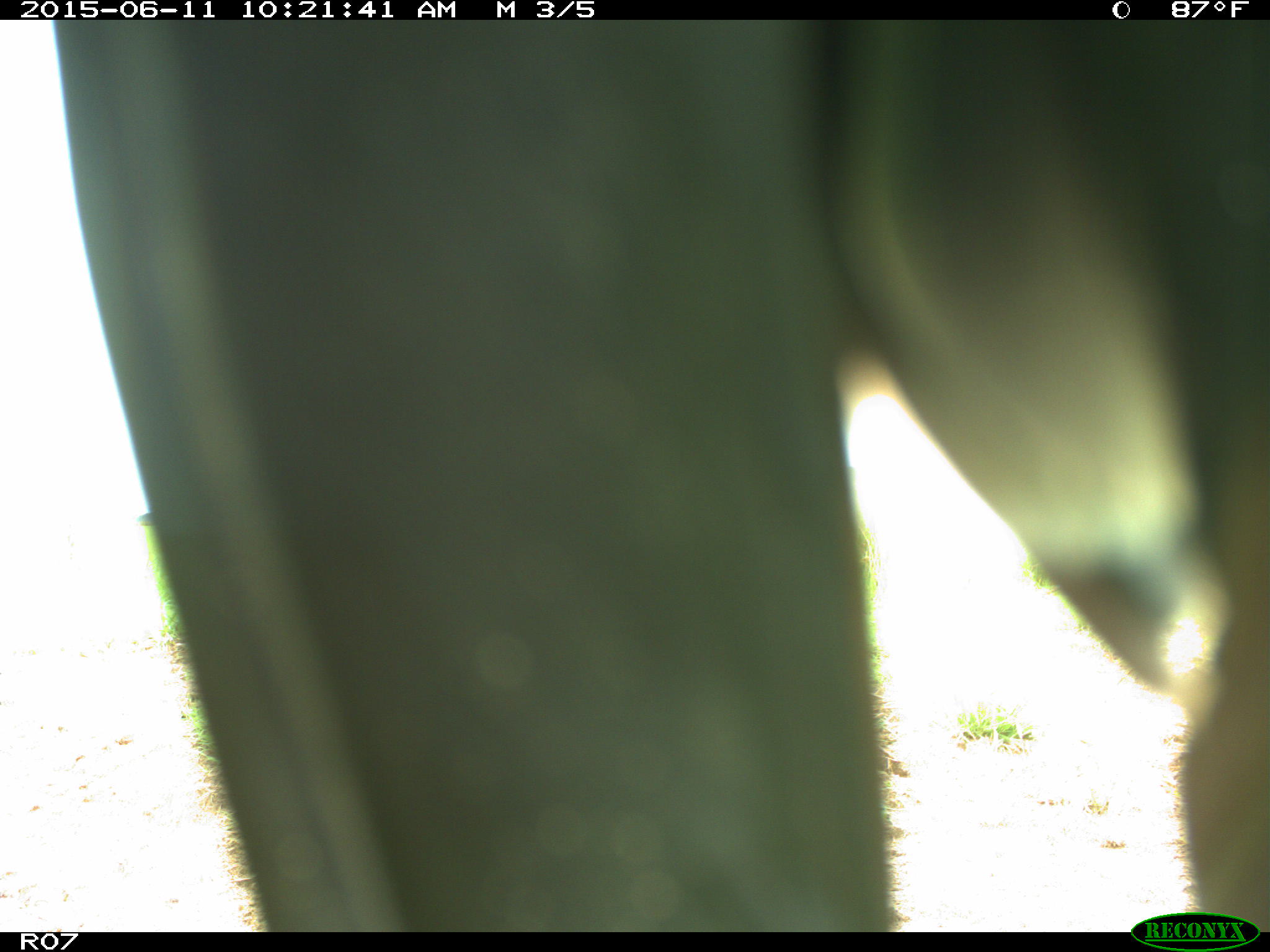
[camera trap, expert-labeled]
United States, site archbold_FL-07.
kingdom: Animalia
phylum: Chordata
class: Mammalia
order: Artiodactyla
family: Bovidae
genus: Bos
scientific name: Bos taurus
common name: domestic cow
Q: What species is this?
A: Bos taurus (domestic cow).